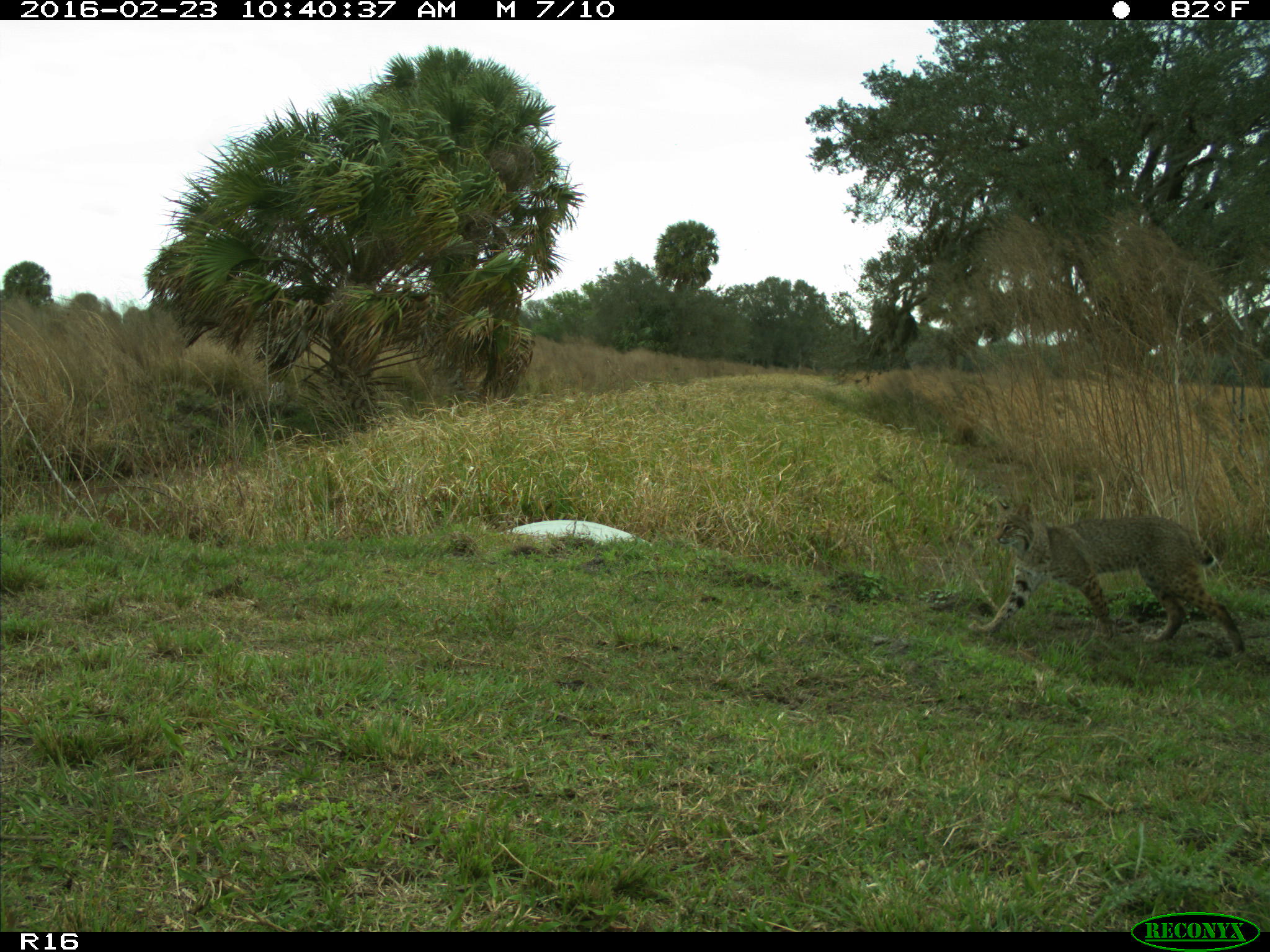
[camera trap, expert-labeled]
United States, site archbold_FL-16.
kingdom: Animalia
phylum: Chordata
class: Mammalia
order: Carnivora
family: Felidae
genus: Lynx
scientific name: Lynx rufus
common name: bobcat